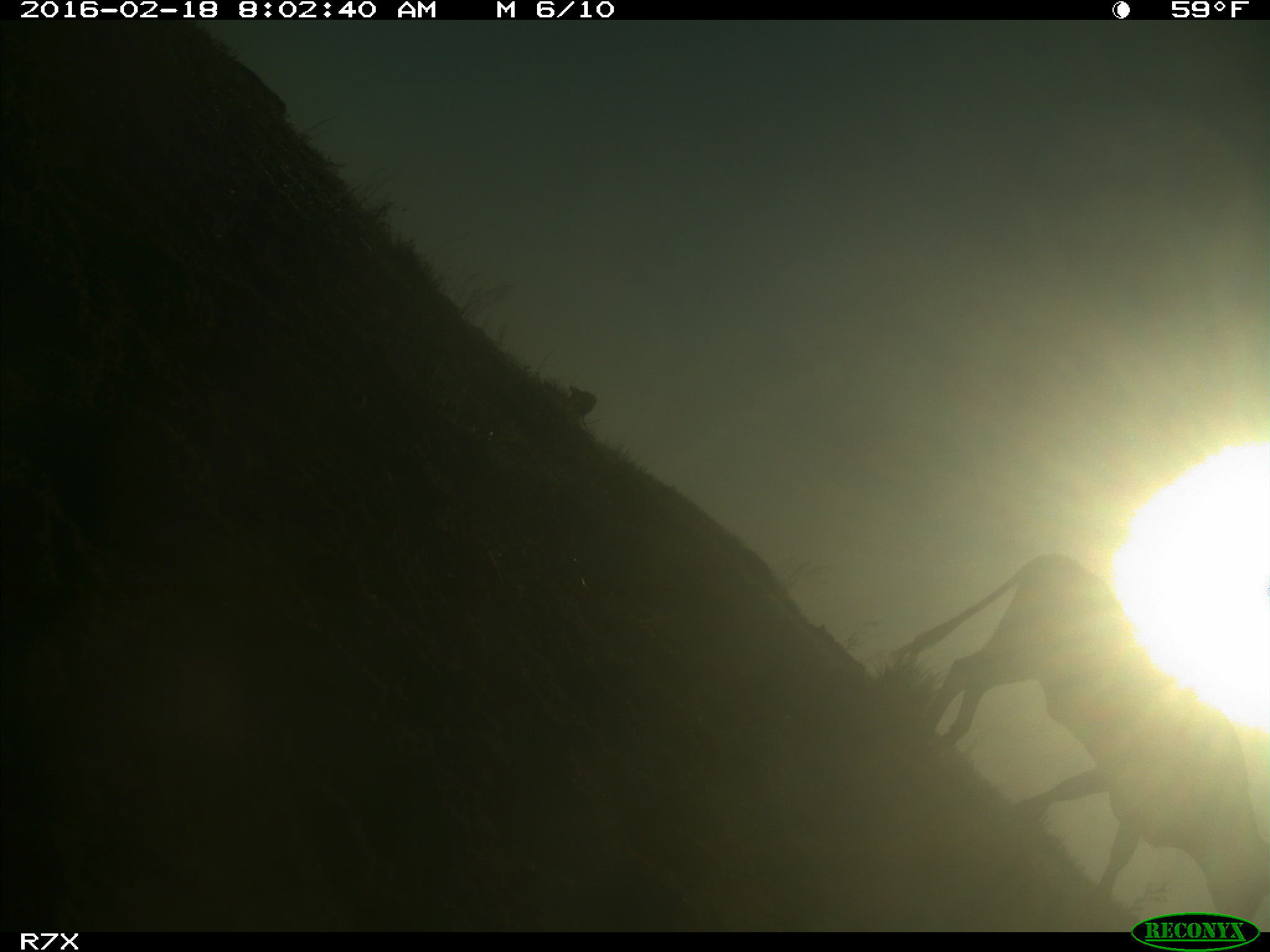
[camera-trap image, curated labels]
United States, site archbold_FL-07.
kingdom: Animalia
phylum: Chordata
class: Mammalia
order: Artiodactyla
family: Bovidae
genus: Bos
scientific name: Bos taurus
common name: domestic cow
Bos taurus (domestic cow).